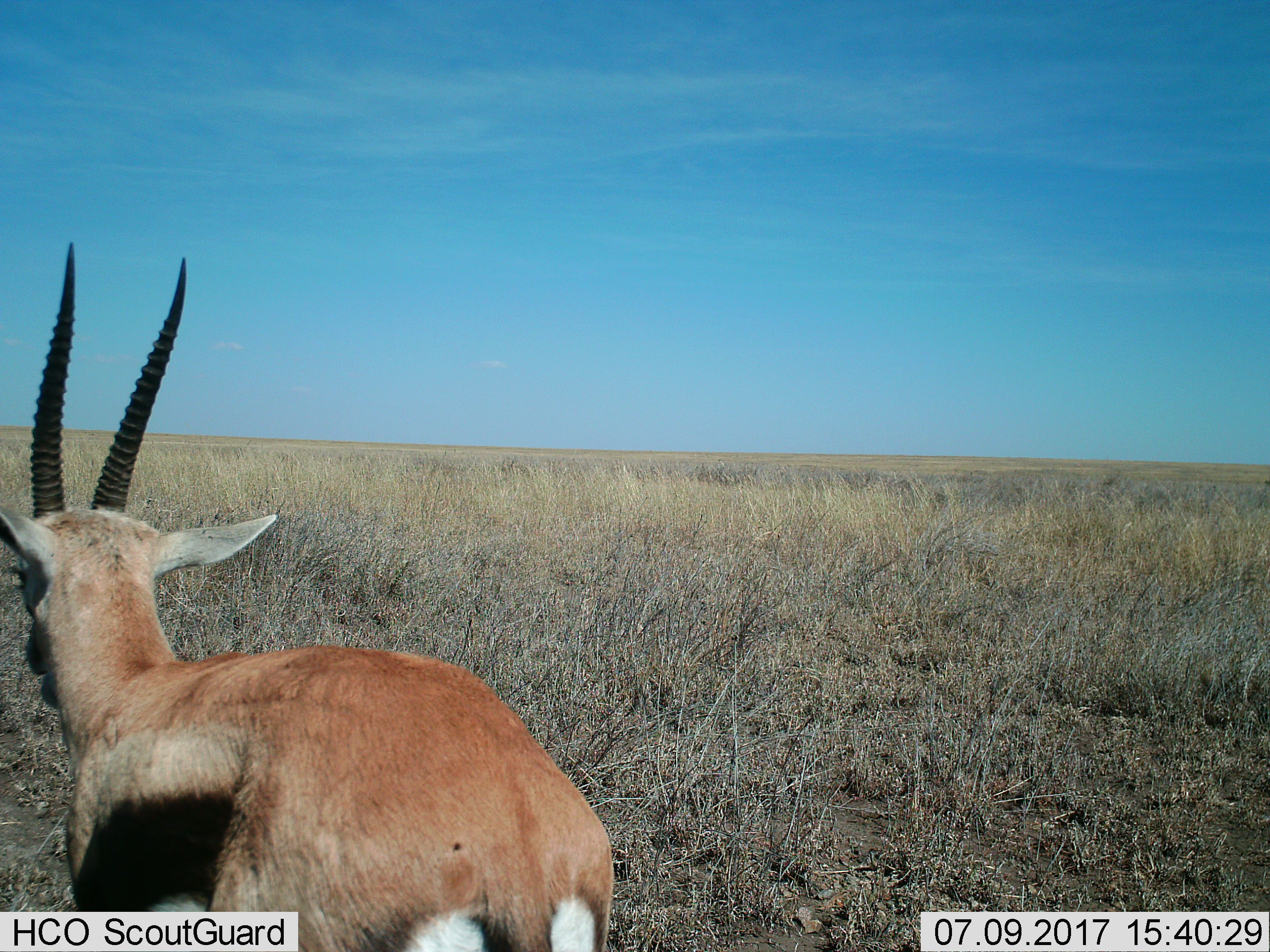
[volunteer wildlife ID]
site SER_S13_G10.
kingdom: Animalia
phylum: Chordata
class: Mammalia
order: Artiodactyla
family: Bovidae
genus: Eudorcas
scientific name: Eudorcas thomsonii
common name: thomson's gazelle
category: gazellethomsons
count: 1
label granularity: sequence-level